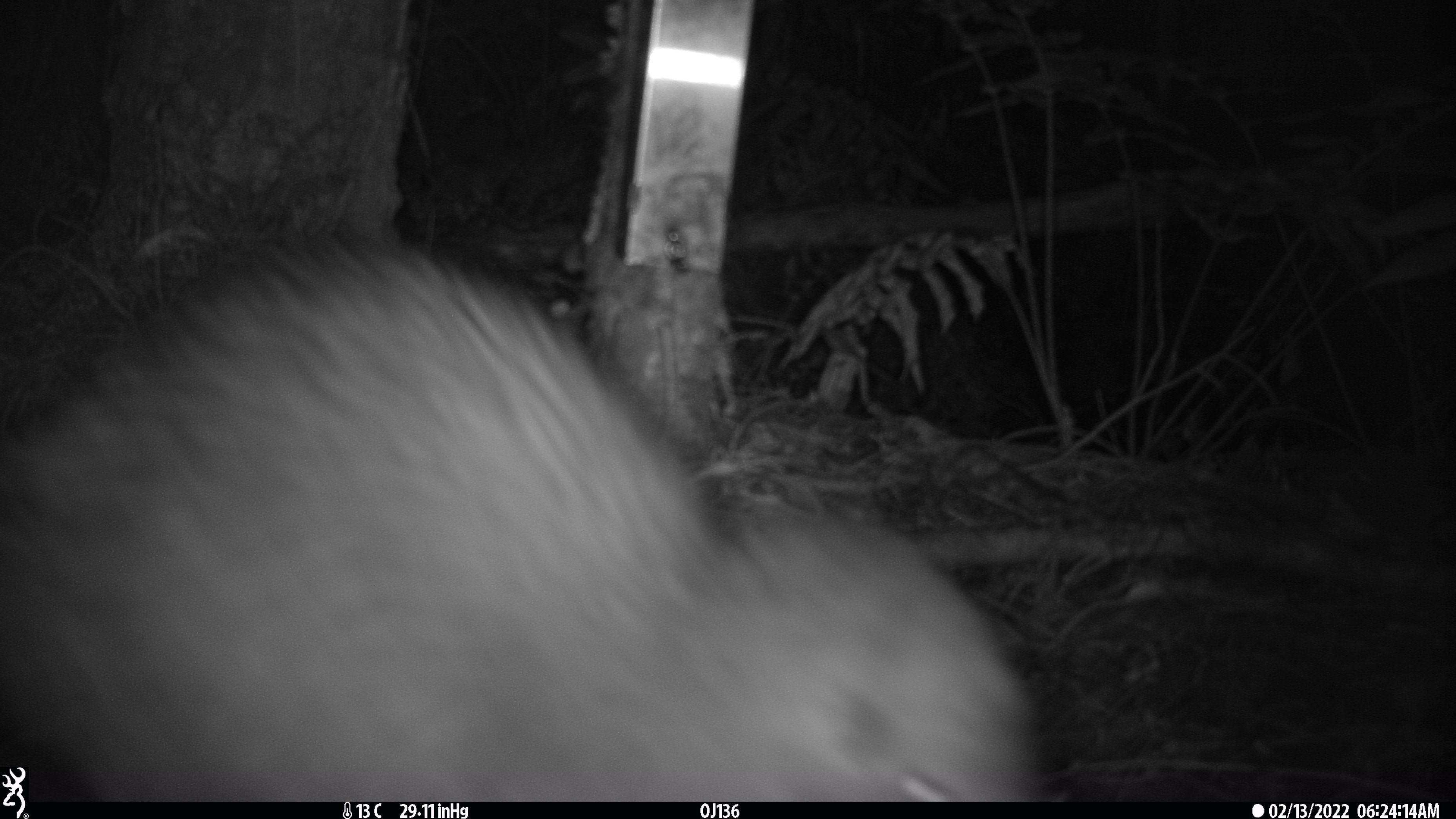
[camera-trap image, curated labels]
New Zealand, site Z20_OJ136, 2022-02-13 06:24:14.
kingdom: Animalia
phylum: Chordata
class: Aves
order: Apterygiformes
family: Apterygidae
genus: Apteryx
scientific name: Apteryx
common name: kiwi